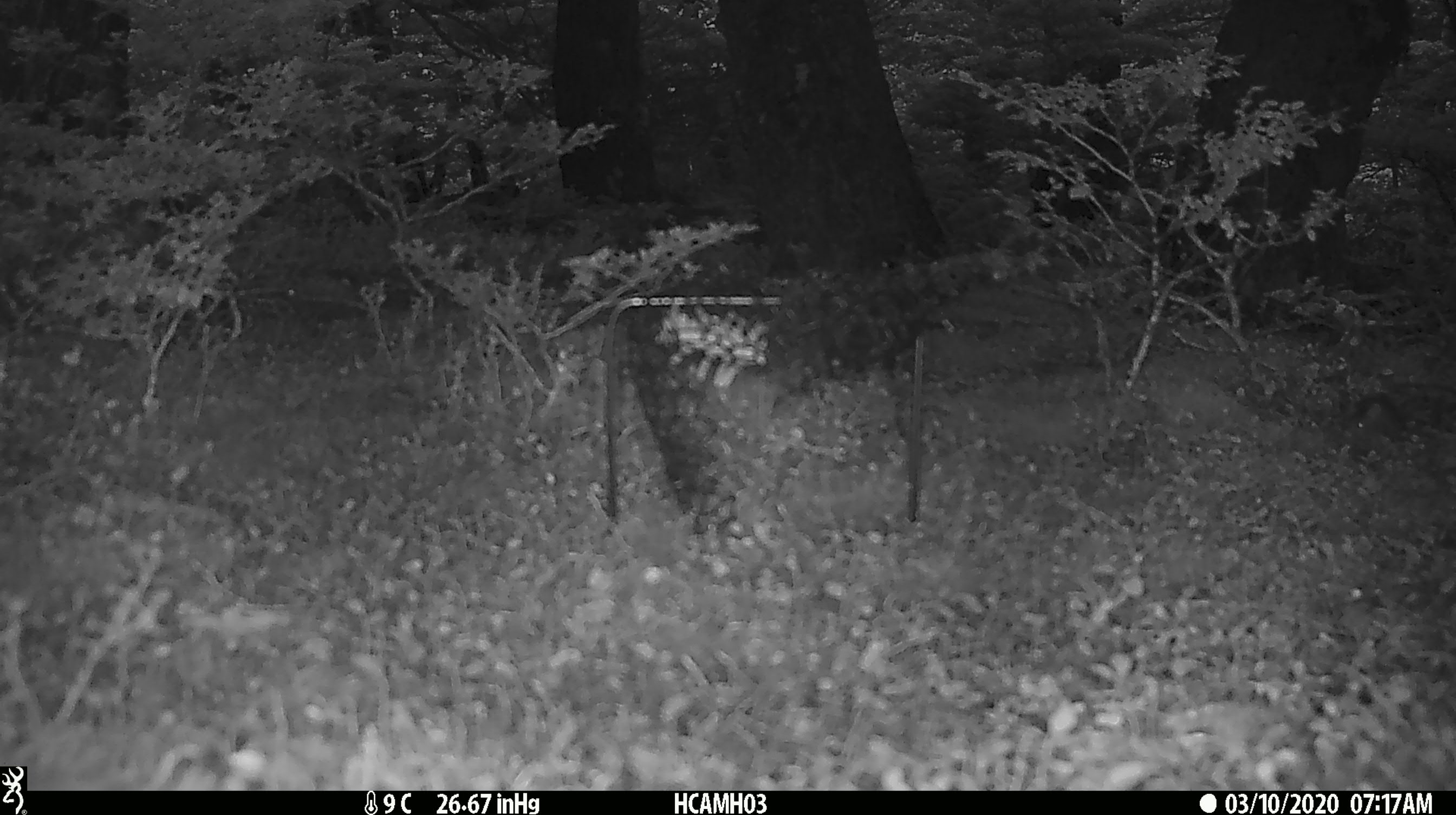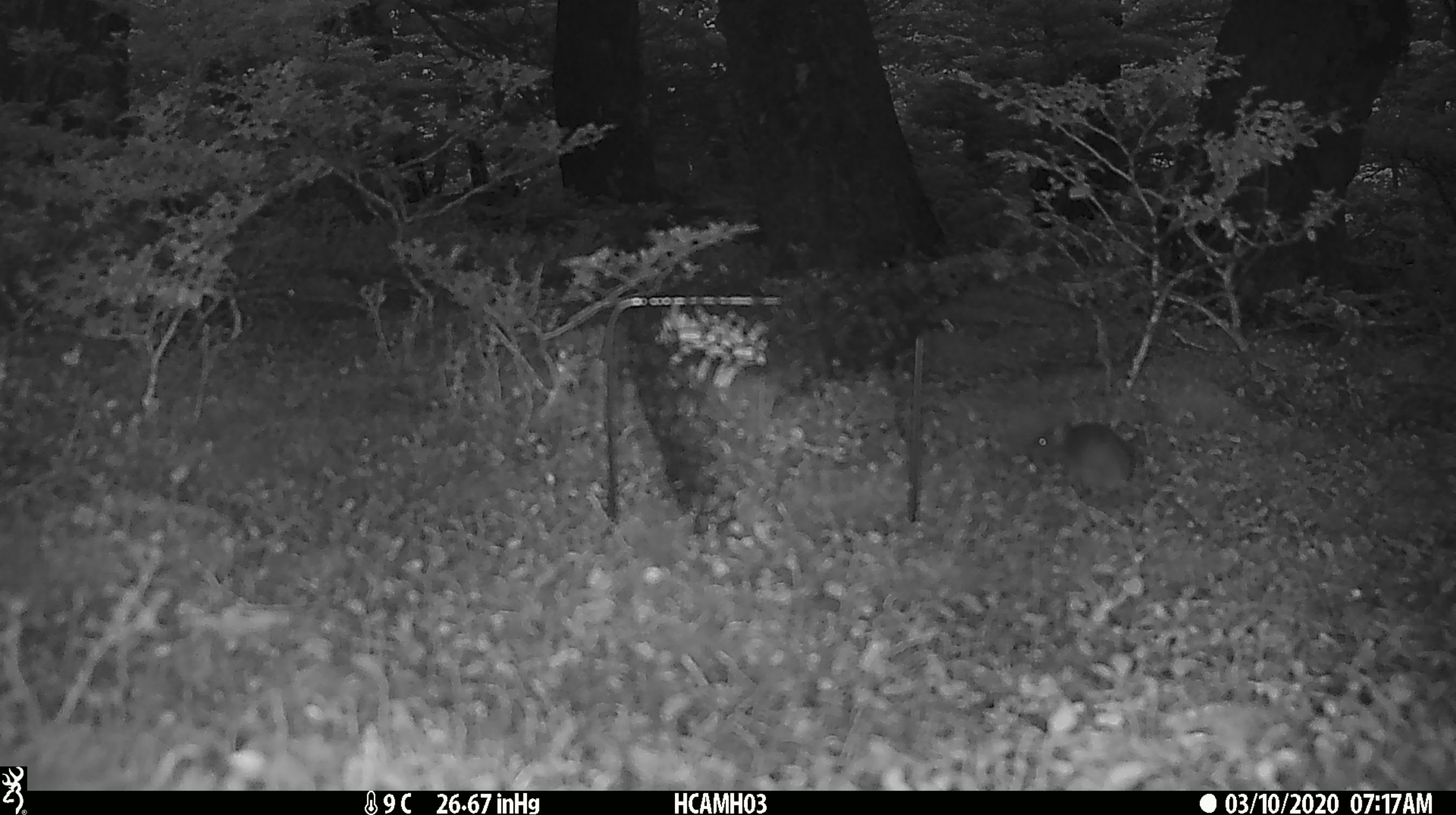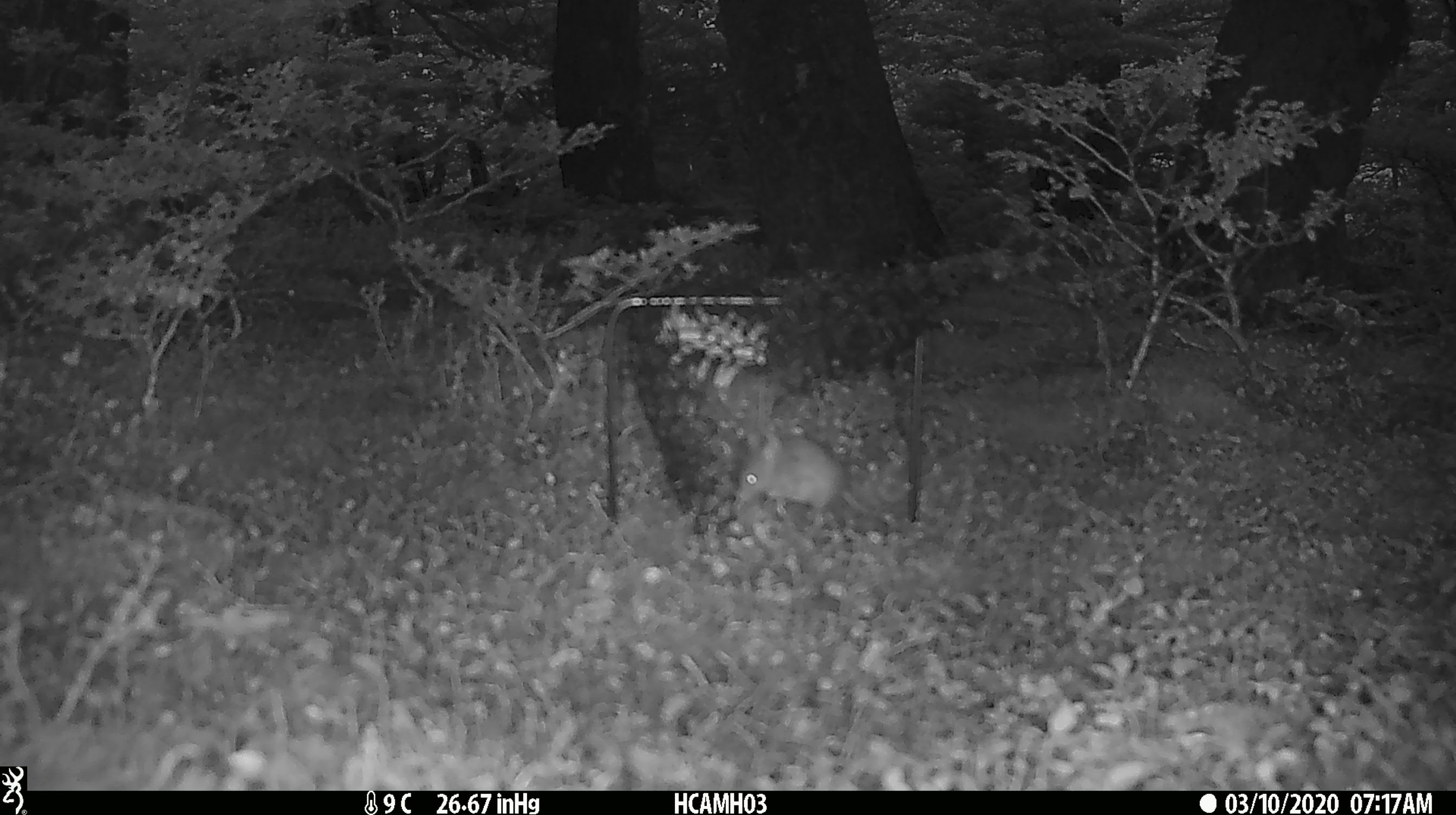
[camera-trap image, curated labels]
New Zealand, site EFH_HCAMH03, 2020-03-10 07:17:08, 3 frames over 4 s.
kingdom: Animalia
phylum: Chordata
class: Mammalia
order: Rodentia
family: Muridae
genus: Mus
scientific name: Mus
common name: mouse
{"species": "mouse (Mus)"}